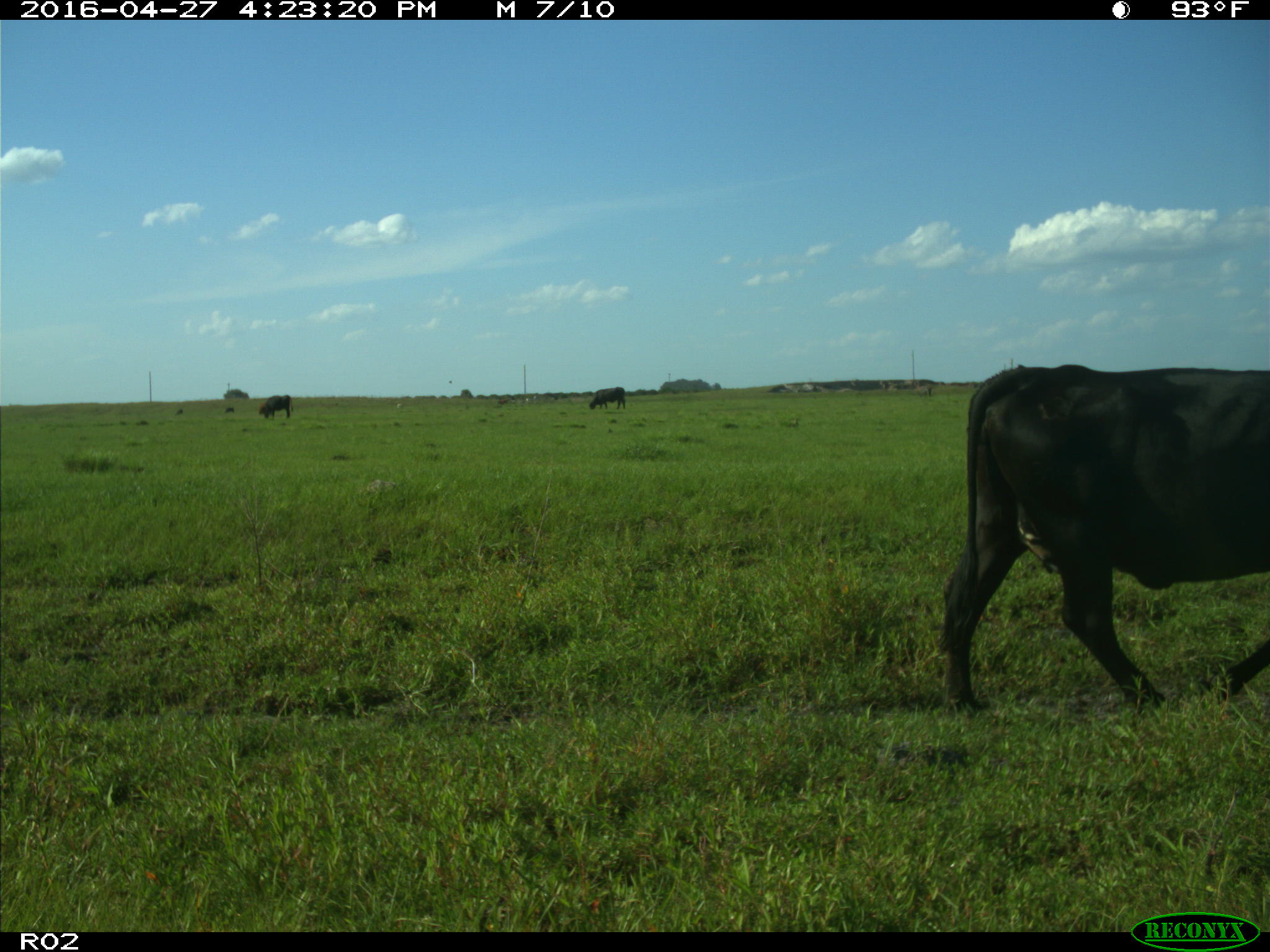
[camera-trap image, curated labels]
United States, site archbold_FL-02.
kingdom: Animalia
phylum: Chordata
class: Mammalia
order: Artiodactyla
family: Bovidae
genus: Bos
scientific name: Bos taurus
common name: domestic cow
Bos taurus (domestic cow).